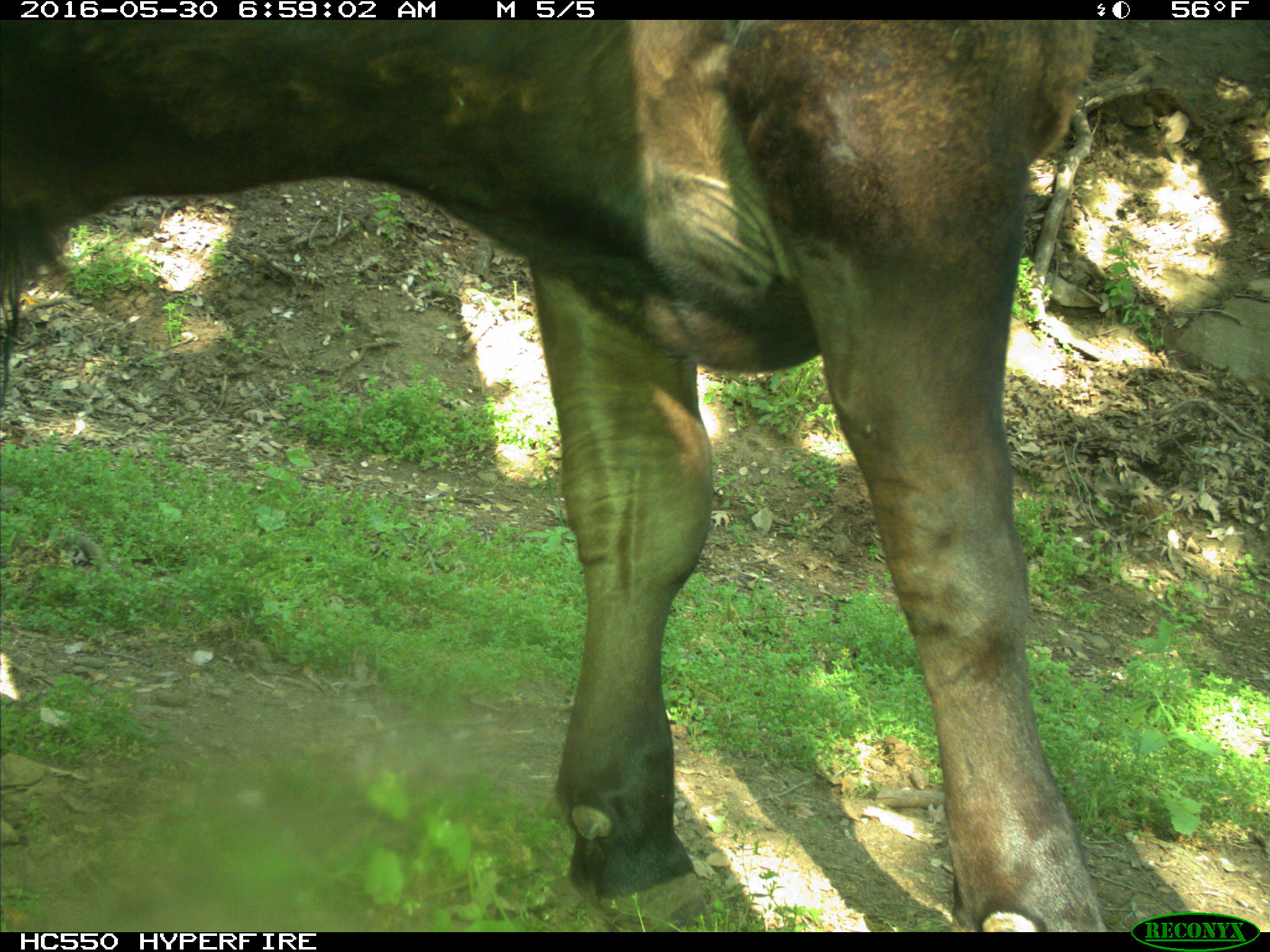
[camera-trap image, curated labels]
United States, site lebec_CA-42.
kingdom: Animalia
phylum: Chordata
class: Mammalia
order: Artiodactyla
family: Bovidae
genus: Bos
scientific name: Bos taurus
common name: domestic cow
Bos taurus (domestic cow).